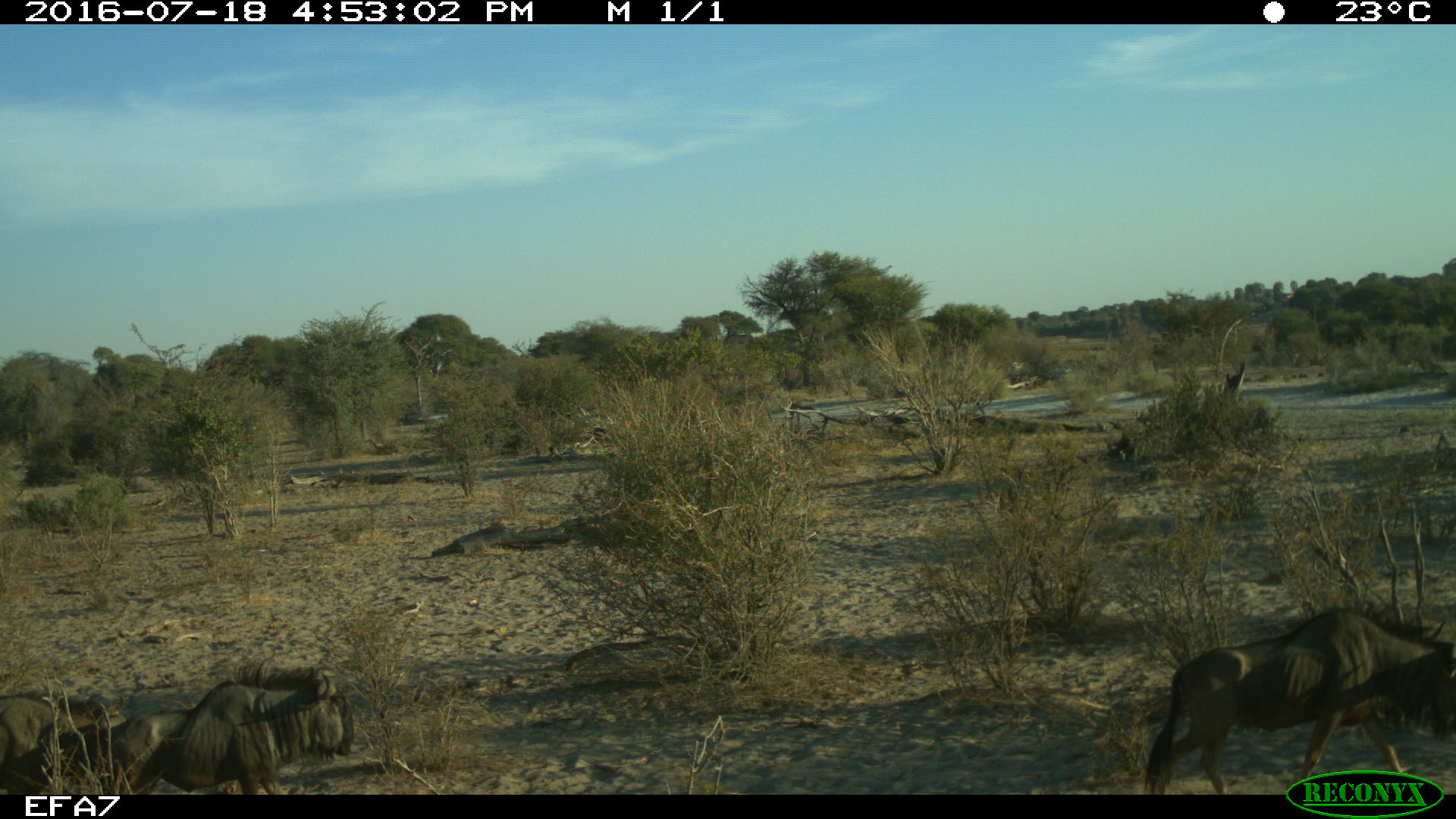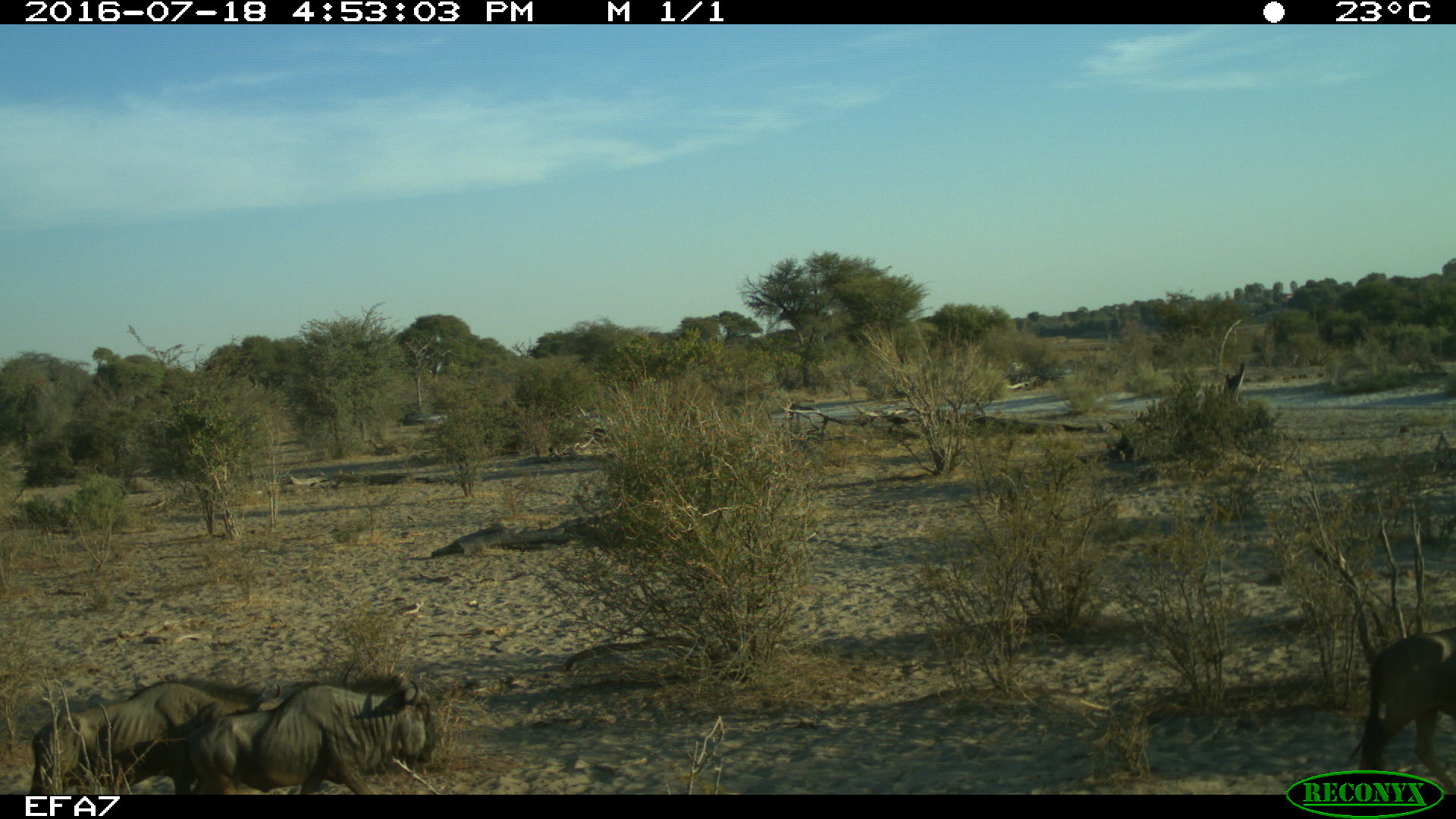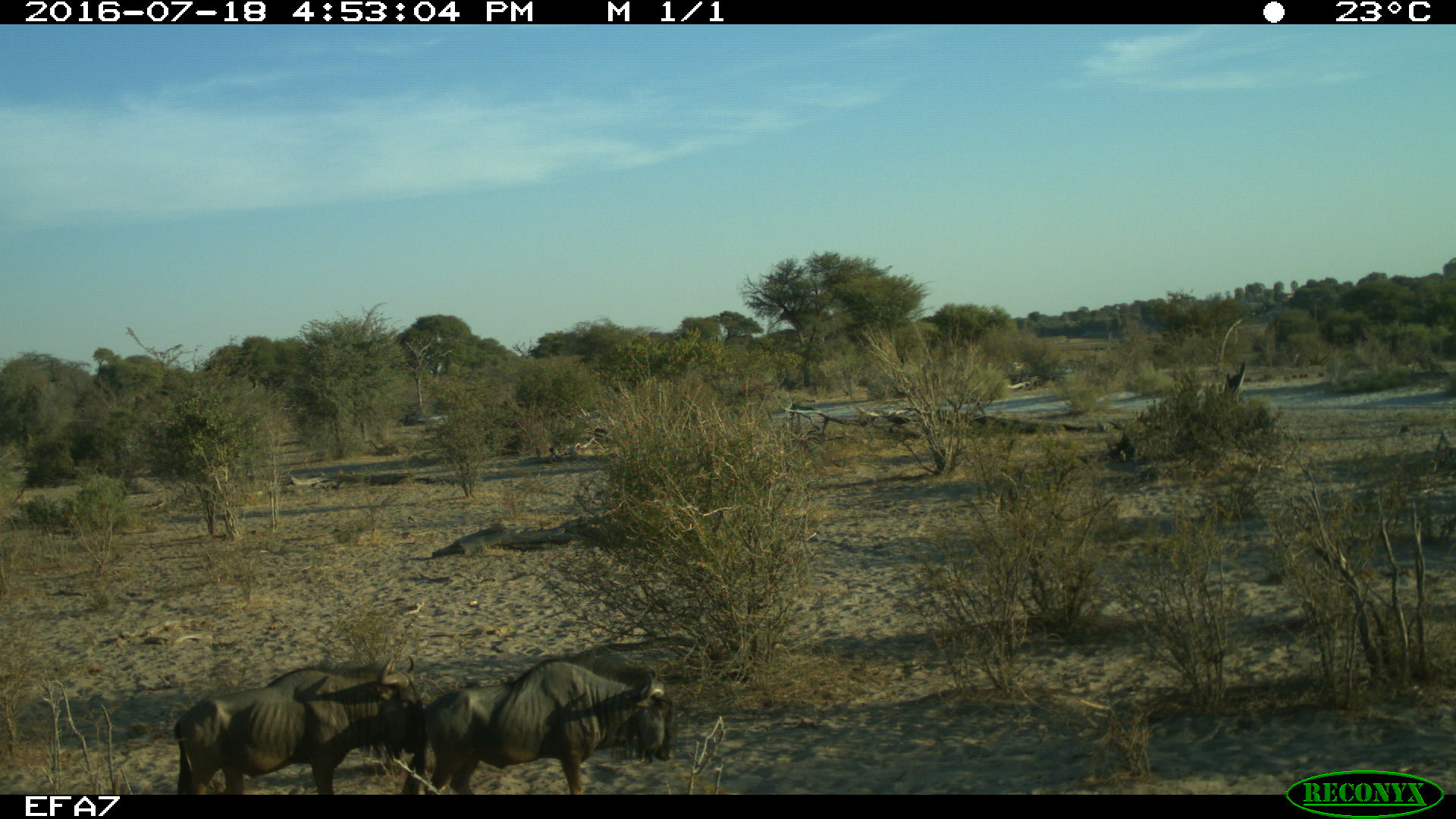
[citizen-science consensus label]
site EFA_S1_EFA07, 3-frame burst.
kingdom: Animalia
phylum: Chordata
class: Mammalia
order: Artiodactyla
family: Bovidae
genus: Connochaetes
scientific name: Connochaetes taurinus taurinus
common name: blue wildebeest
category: wildebeestblue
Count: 3.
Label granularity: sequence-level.